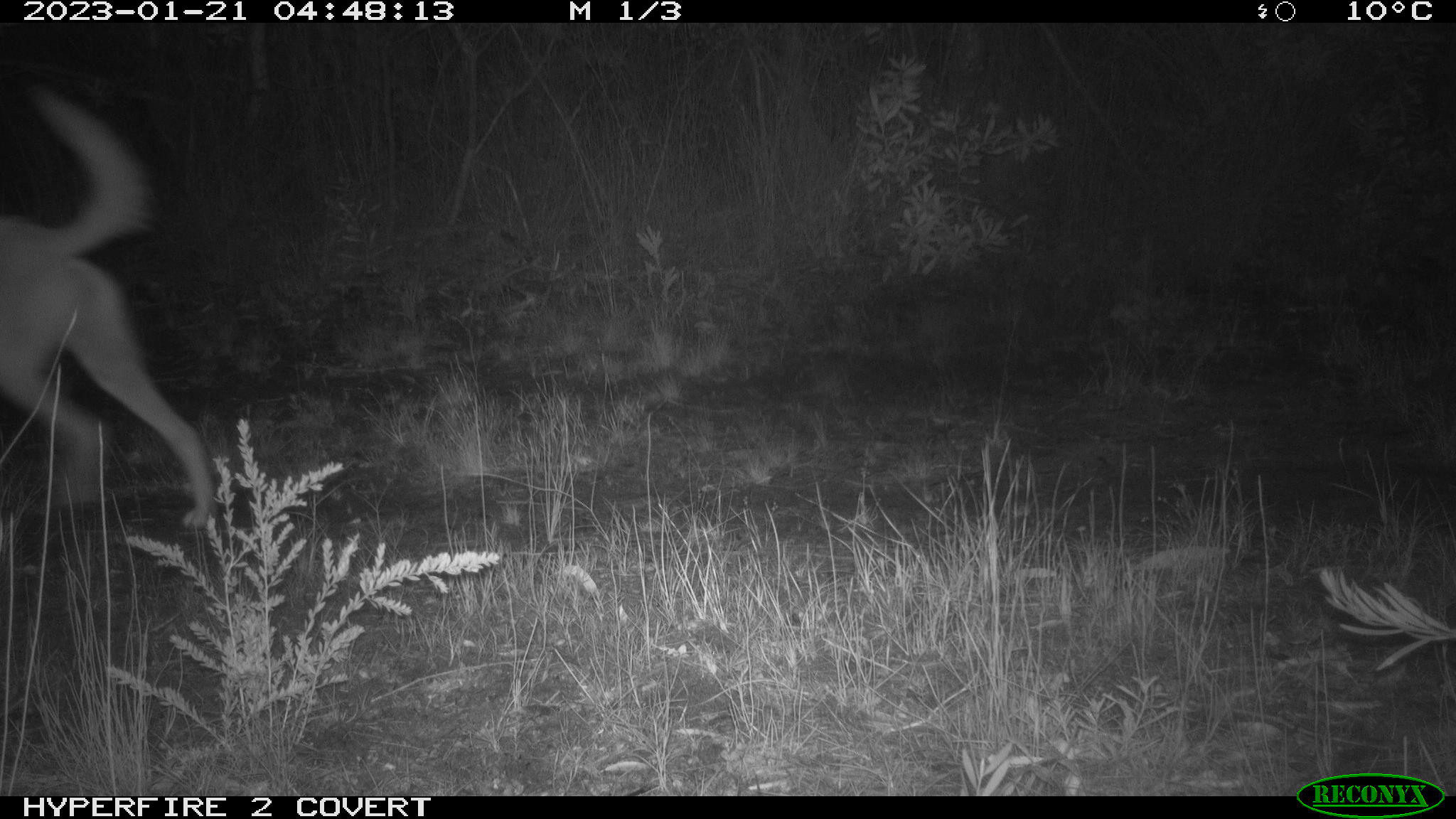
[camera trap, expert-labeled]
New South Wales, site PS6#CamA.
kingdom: Animalia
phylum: Chordata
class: Mammalia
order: Carnivora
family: Canidae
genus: Canis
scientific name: Canis familiaris dingo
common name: dingo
Dingo (Canis familiaris dingo).